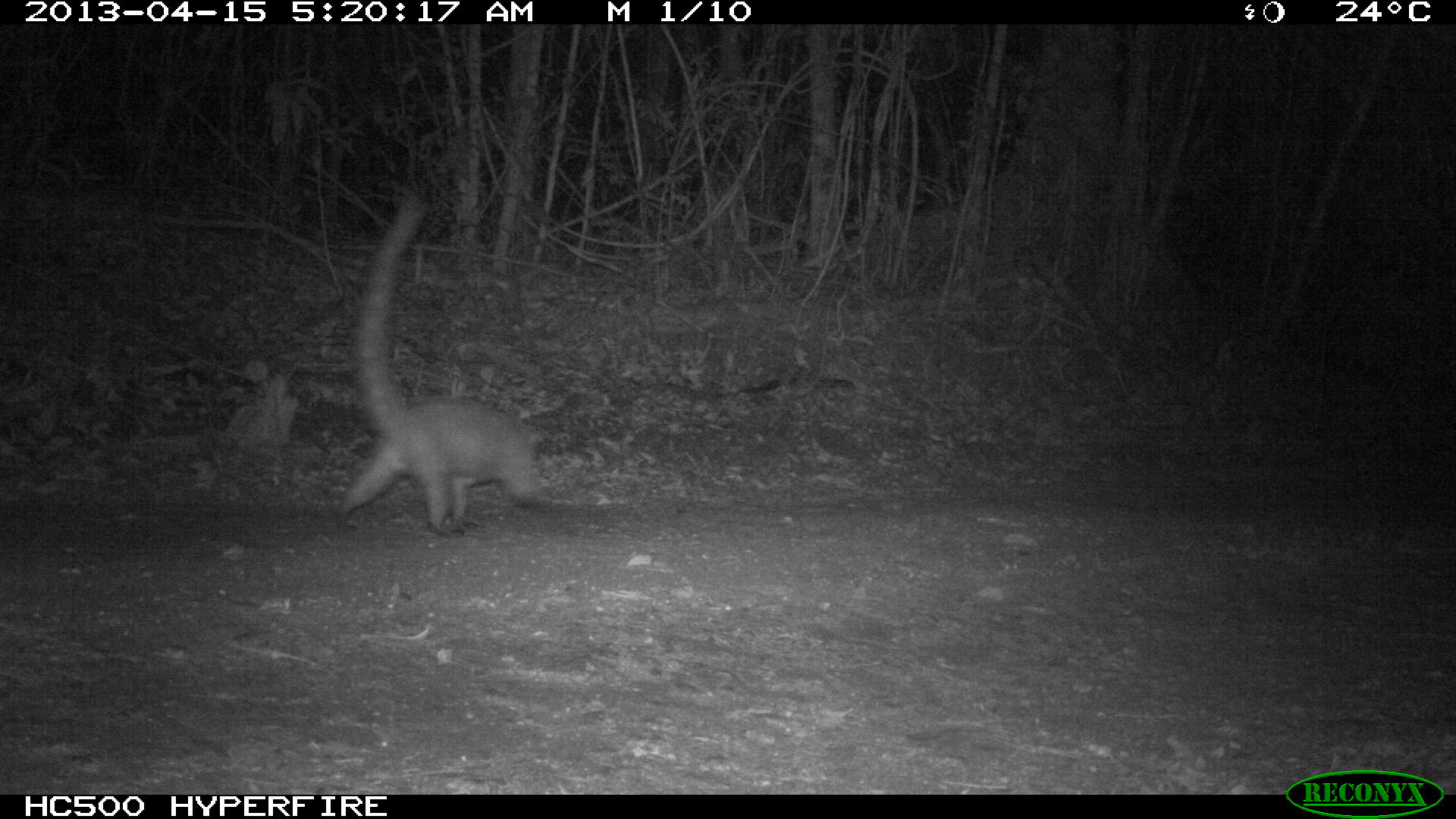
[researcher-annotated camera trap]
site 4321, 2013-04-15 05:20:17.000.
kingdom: Animalia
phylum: Chordata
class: Mammalia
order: Carnivora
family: Procyonidae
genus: Nasua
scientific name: Nasua narica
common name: white-nosed coati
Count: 1.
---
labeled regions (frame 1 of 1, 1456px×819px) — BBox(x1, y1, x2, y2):
nasua narica: BBox(333, 194, 544, 539)